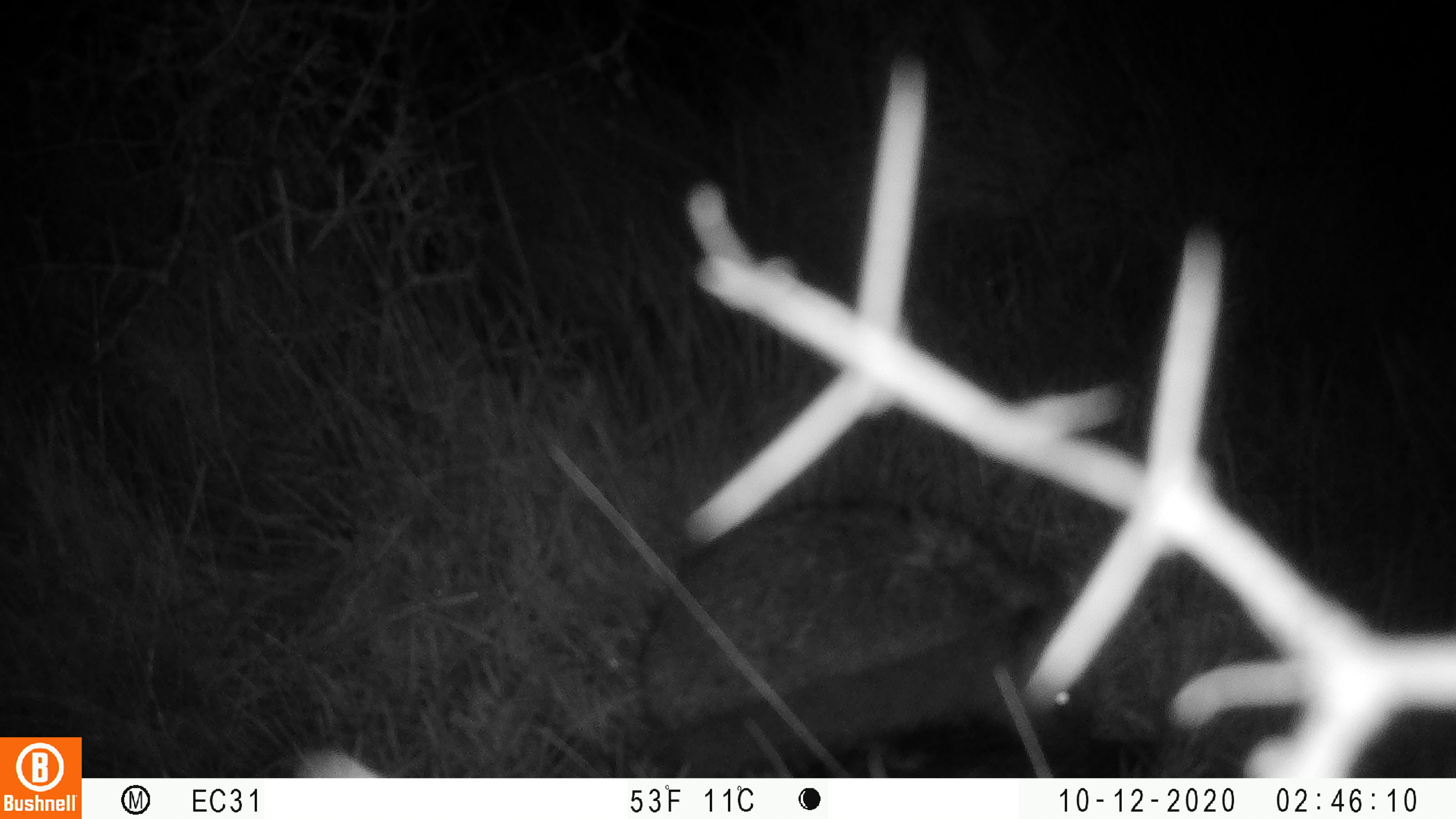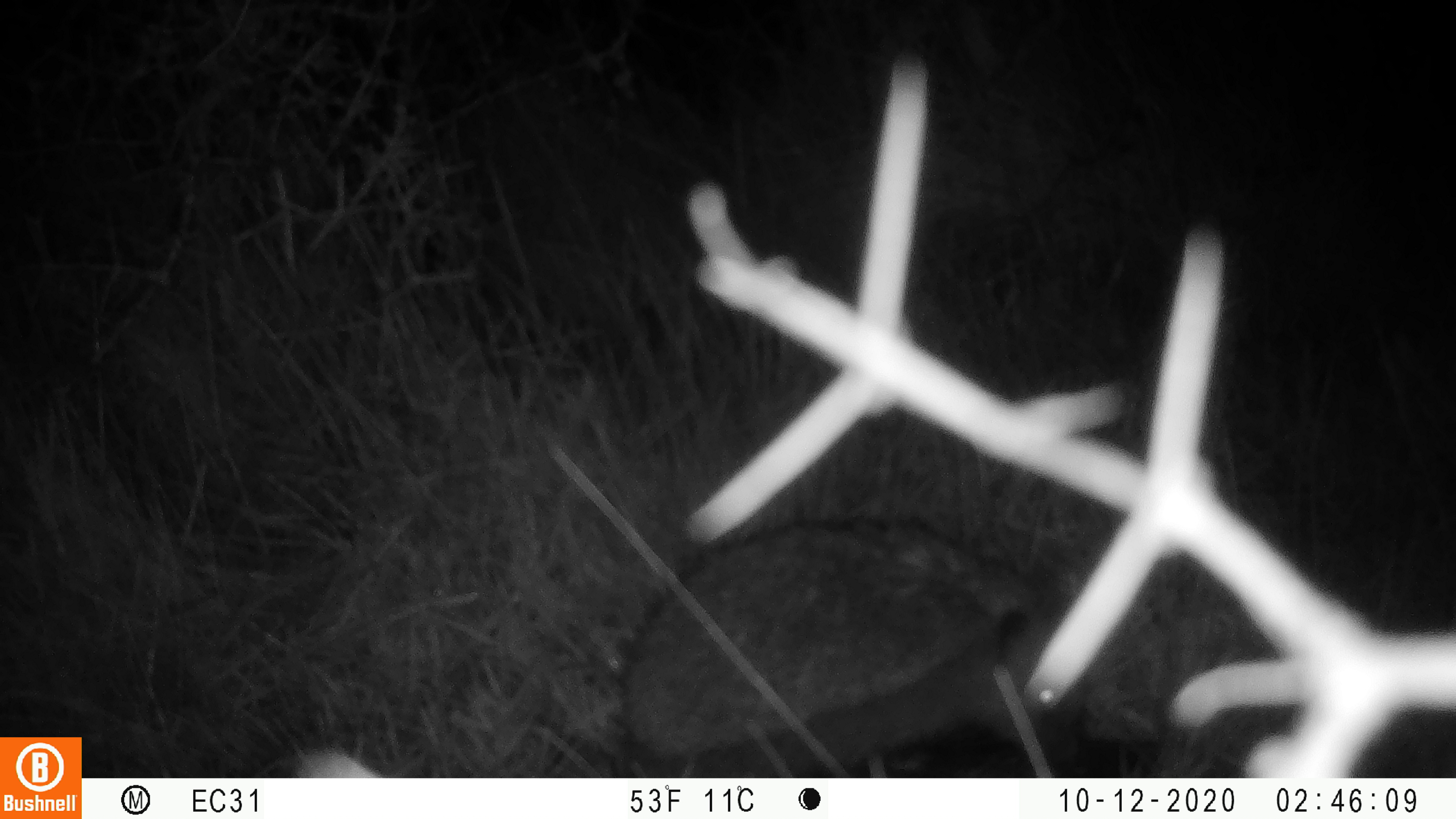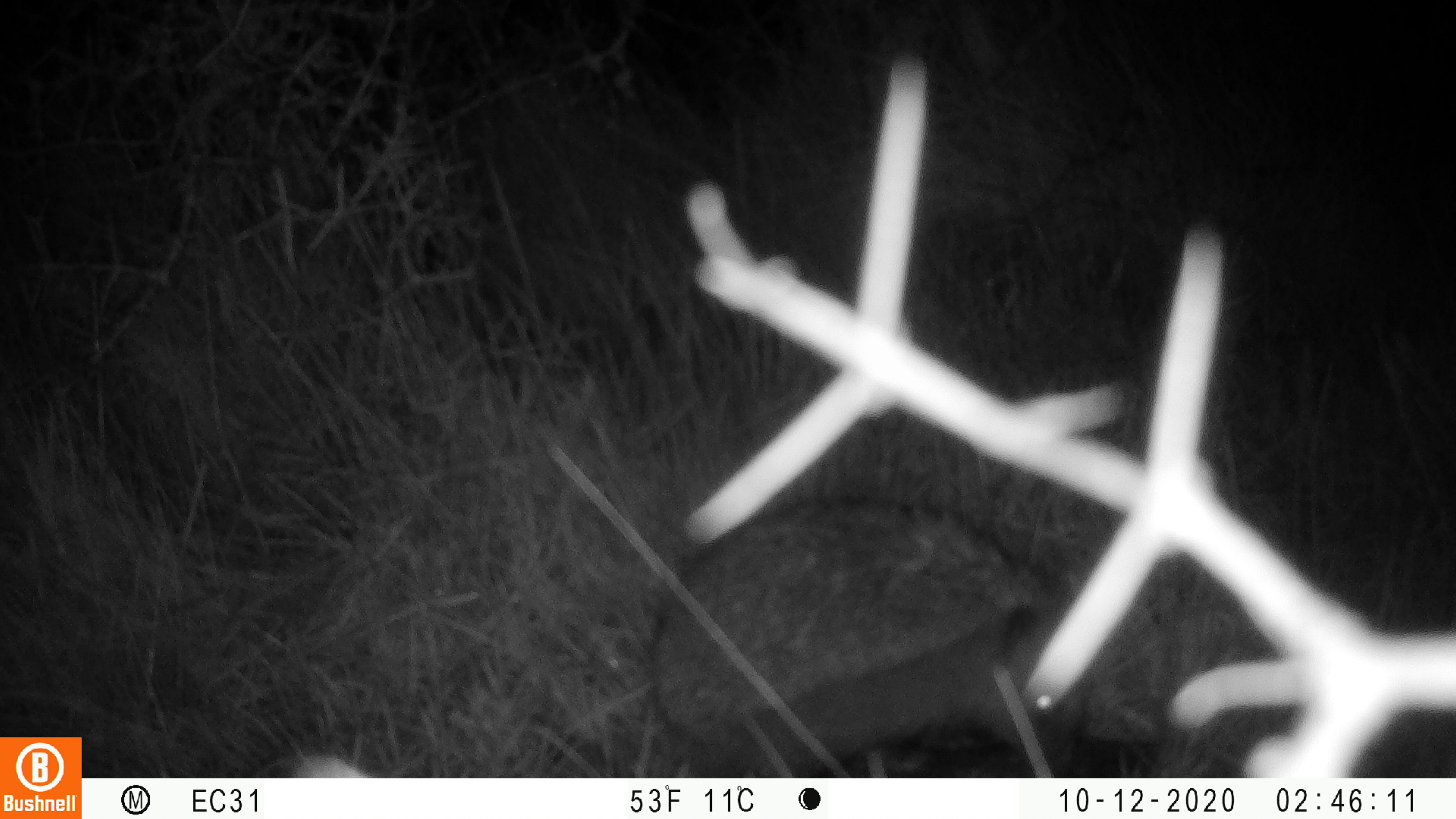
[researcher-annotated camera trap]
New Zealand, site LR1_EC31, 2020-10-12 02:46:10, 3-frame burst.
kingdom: Animalia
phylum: Chordata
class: Mammalia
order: Eulipotyphla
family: Erinaceidae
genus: Erinaceus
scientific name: Erinaceus europaeus europaeus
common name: european hedgehog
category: hedgehog